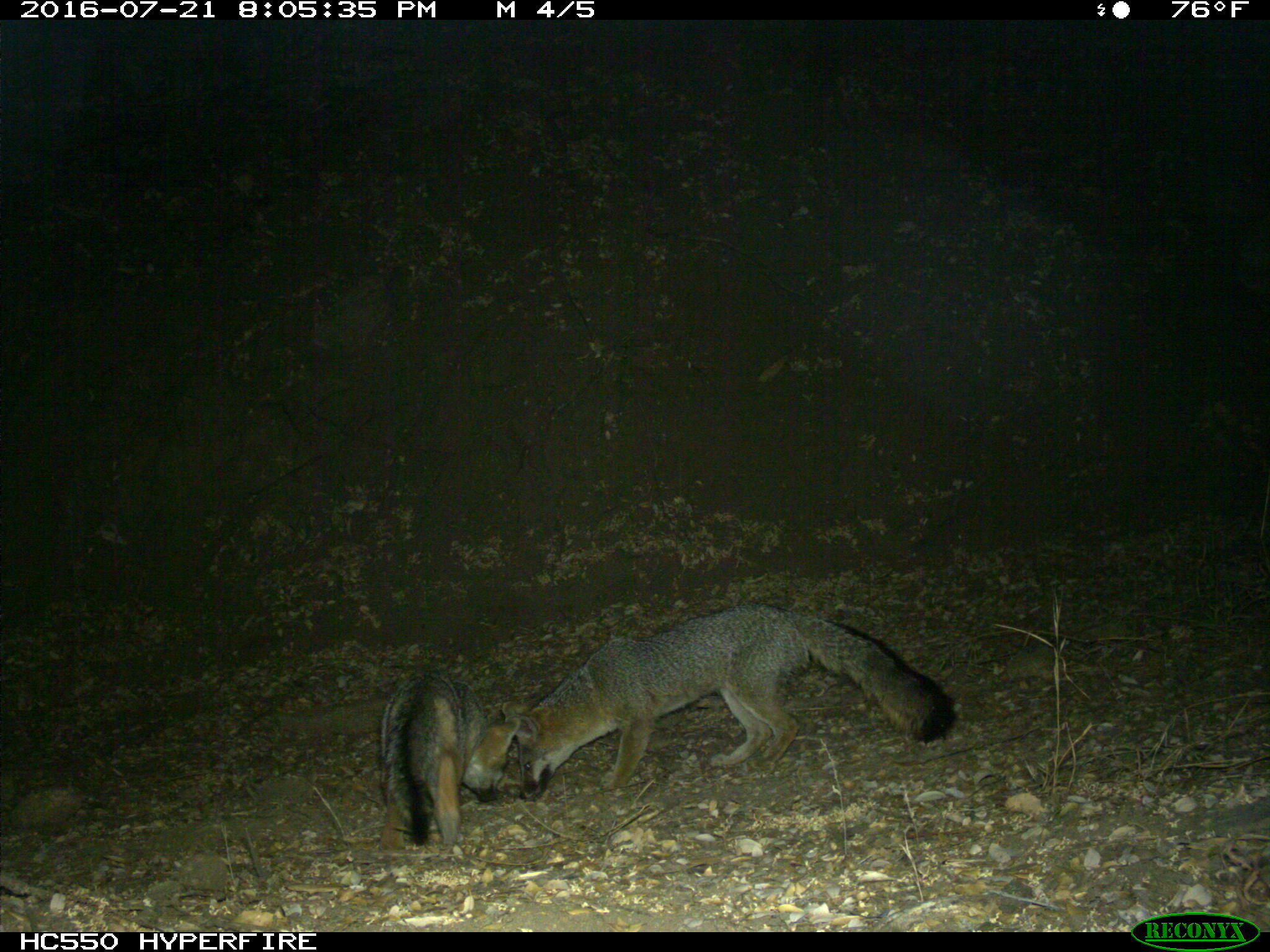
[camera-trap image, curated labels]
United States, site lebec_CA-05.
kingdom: Animalia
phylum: Chordata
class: Mammalia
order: Carnivora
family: Canidae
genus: Urocyon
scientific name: Urocyon cinereoargenteus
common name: gray fox